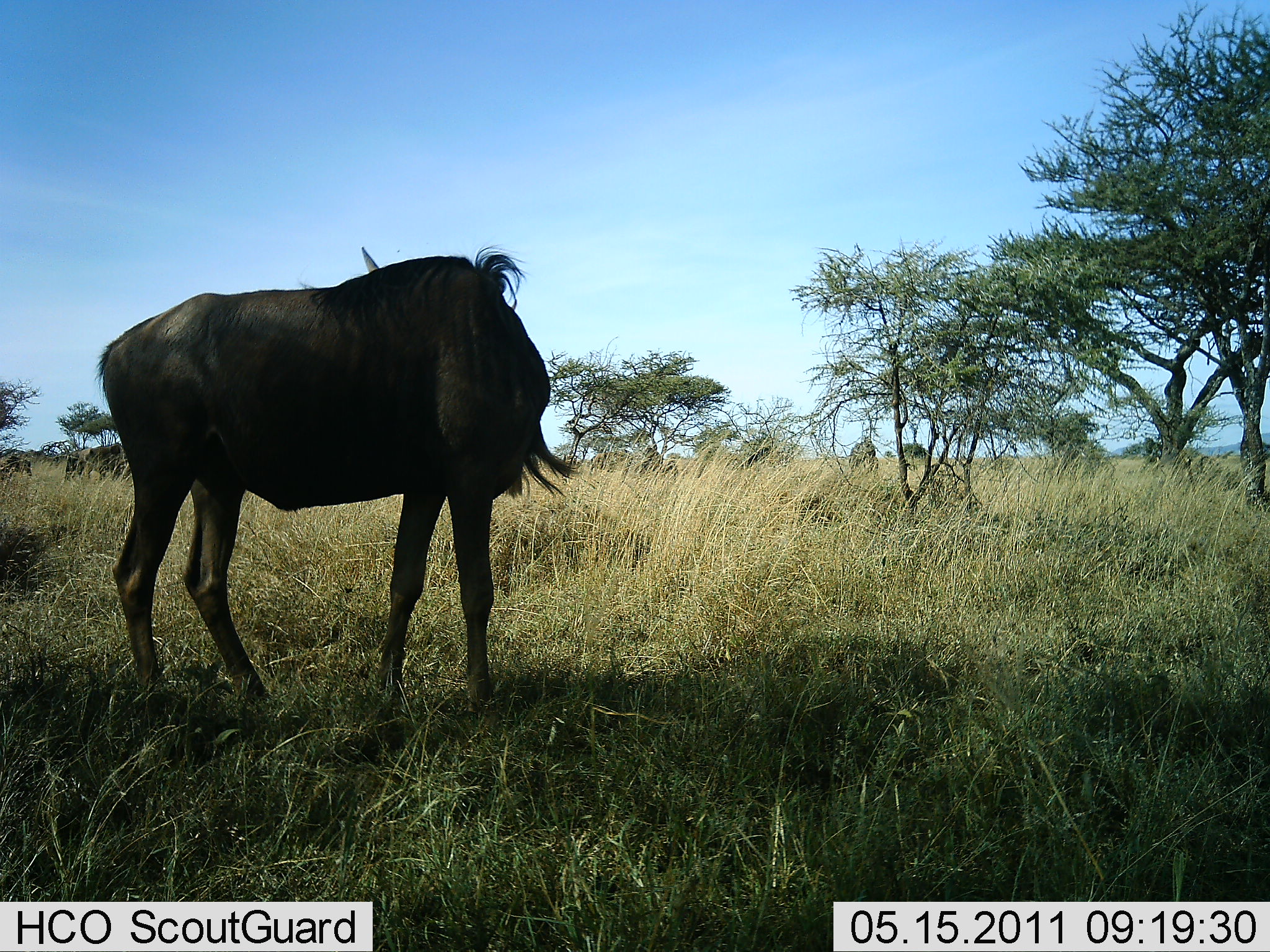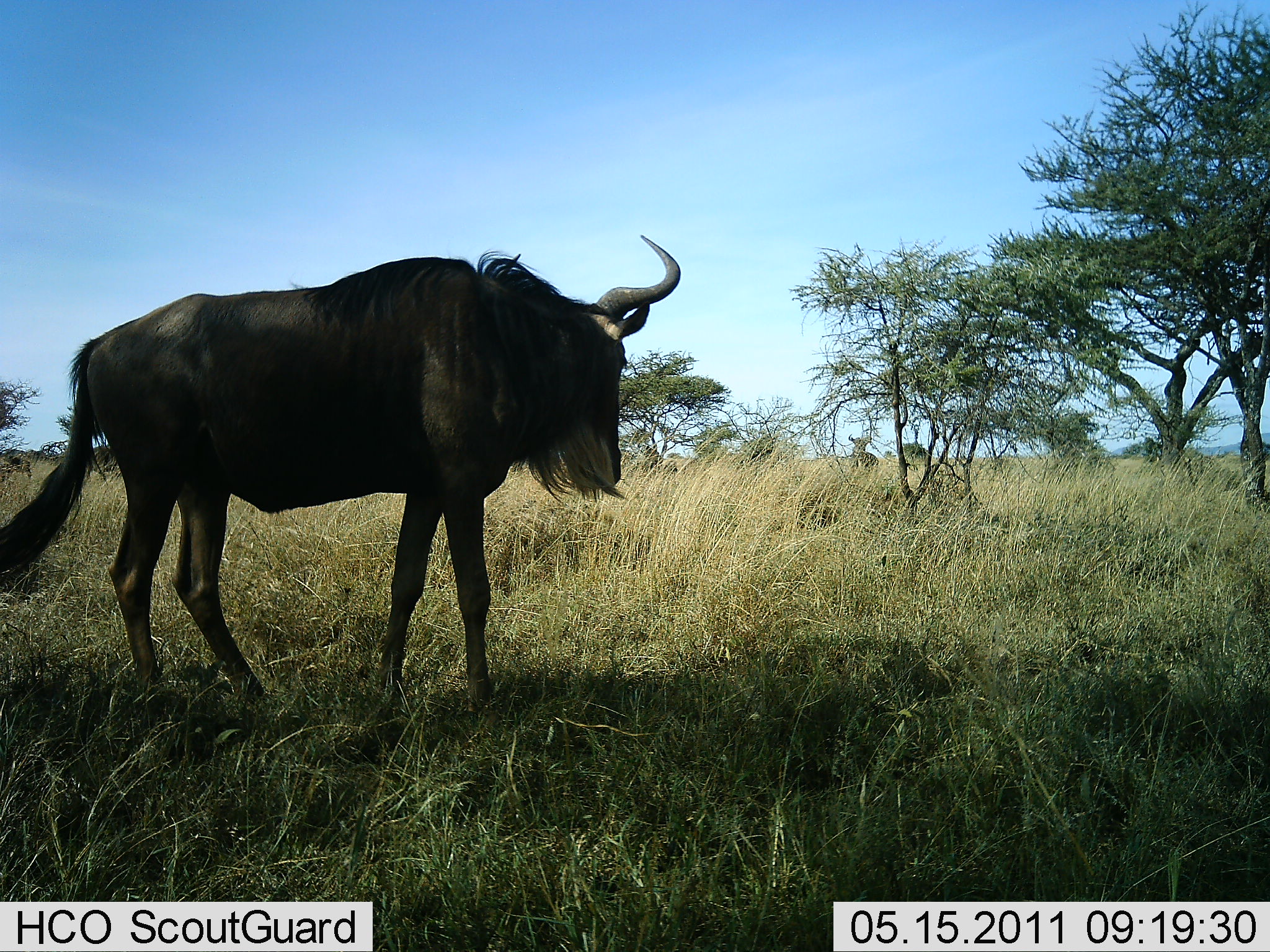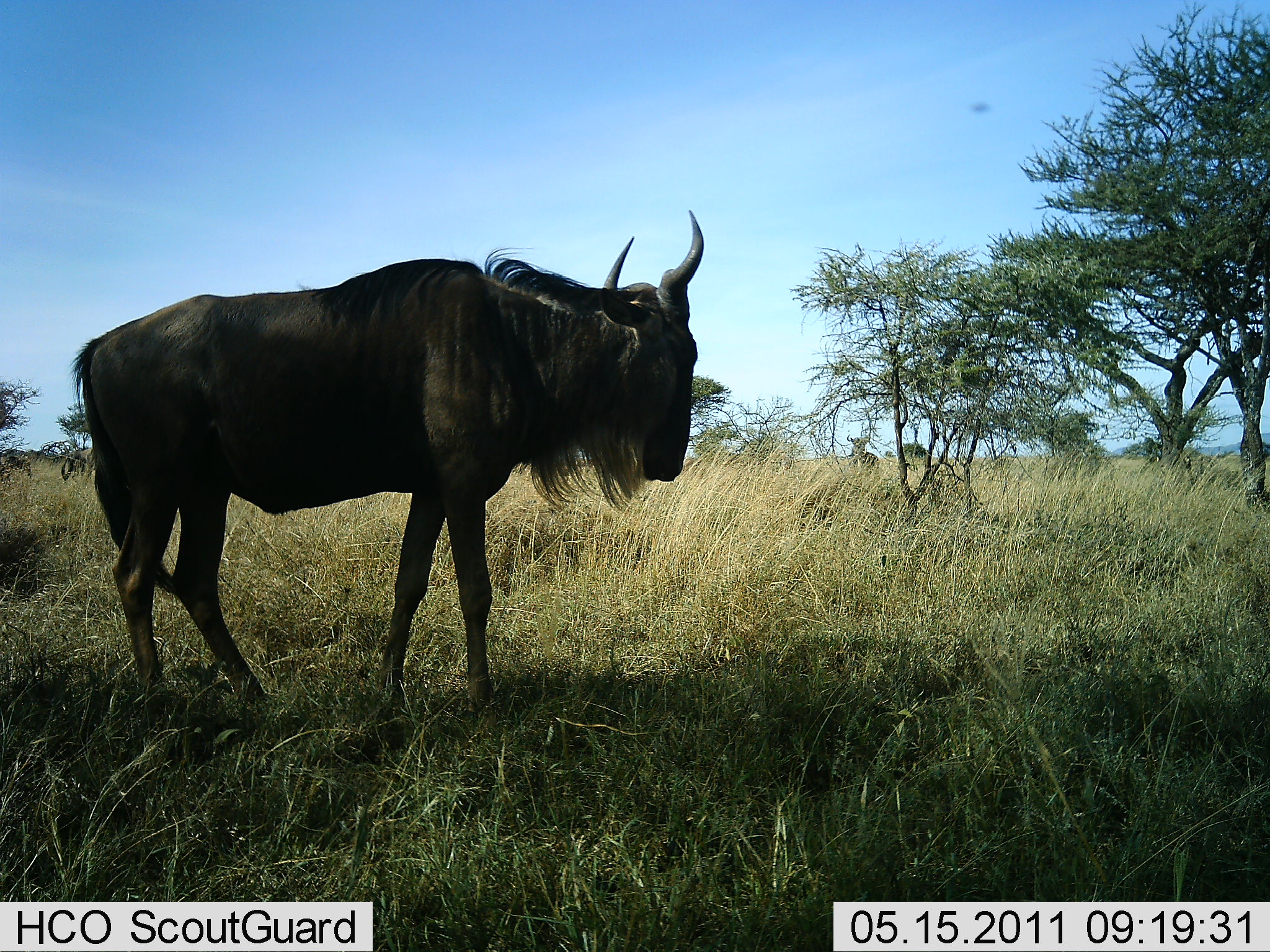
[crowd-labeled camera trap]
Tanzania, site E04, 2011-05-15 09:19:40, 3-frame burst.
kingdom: Animalia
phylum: Chordata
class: Mammalia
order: Artiodactyla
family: Bovidae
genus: Connochaetes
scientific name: Connochaetes taurinus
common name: blue wildebeest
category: wildebeest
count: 1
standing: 85%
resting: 0%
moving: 8%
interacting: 0%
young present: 0%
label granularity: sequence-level